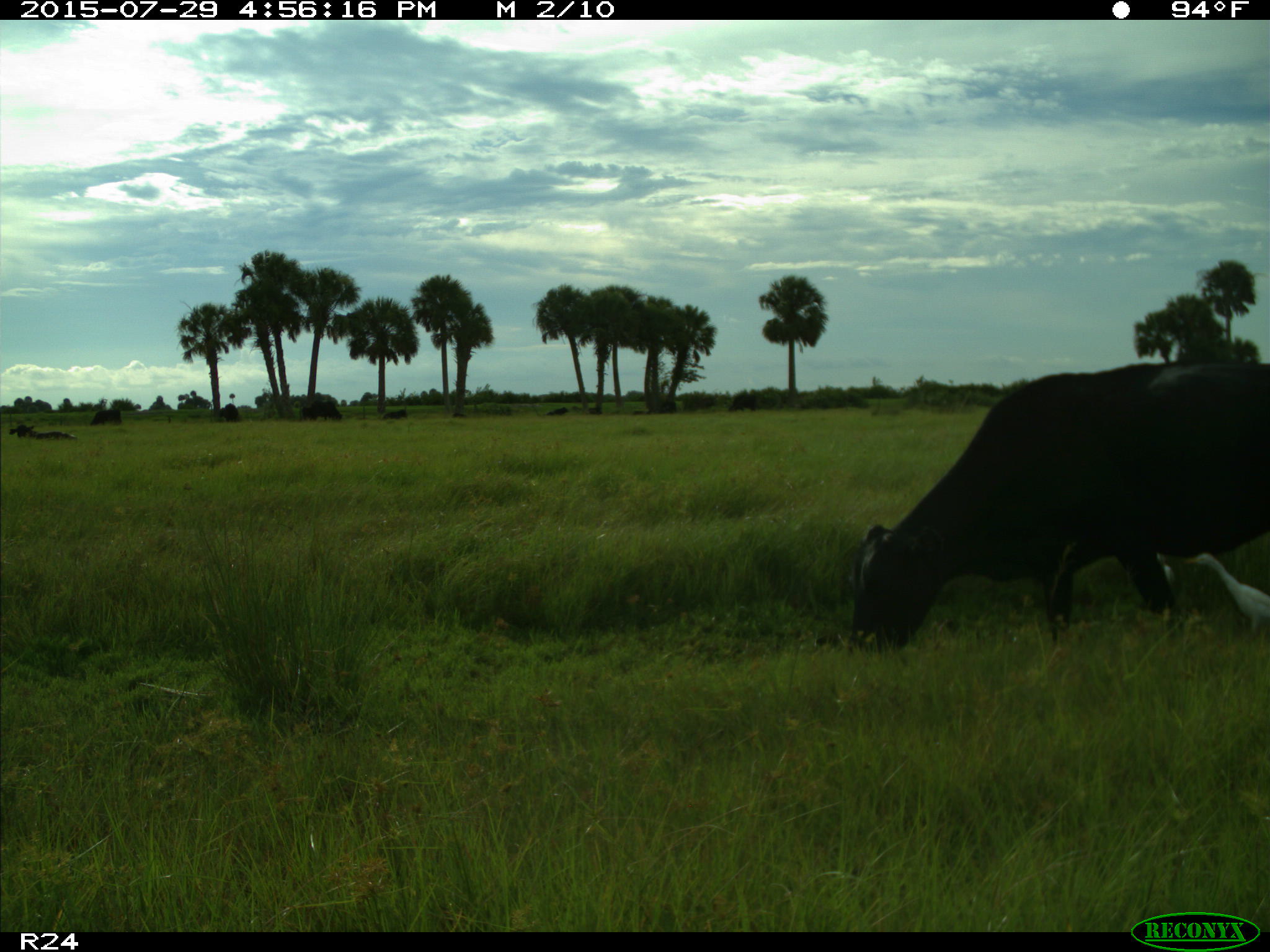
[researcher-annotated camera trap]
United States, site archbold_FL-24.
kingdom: Animalia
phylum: Chordata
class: Mammalia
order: Artiodactyla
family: Bovidae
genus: Bos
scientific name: Bos taurus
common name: domestic cow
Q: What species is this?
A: Bos taurus (domestic cow).